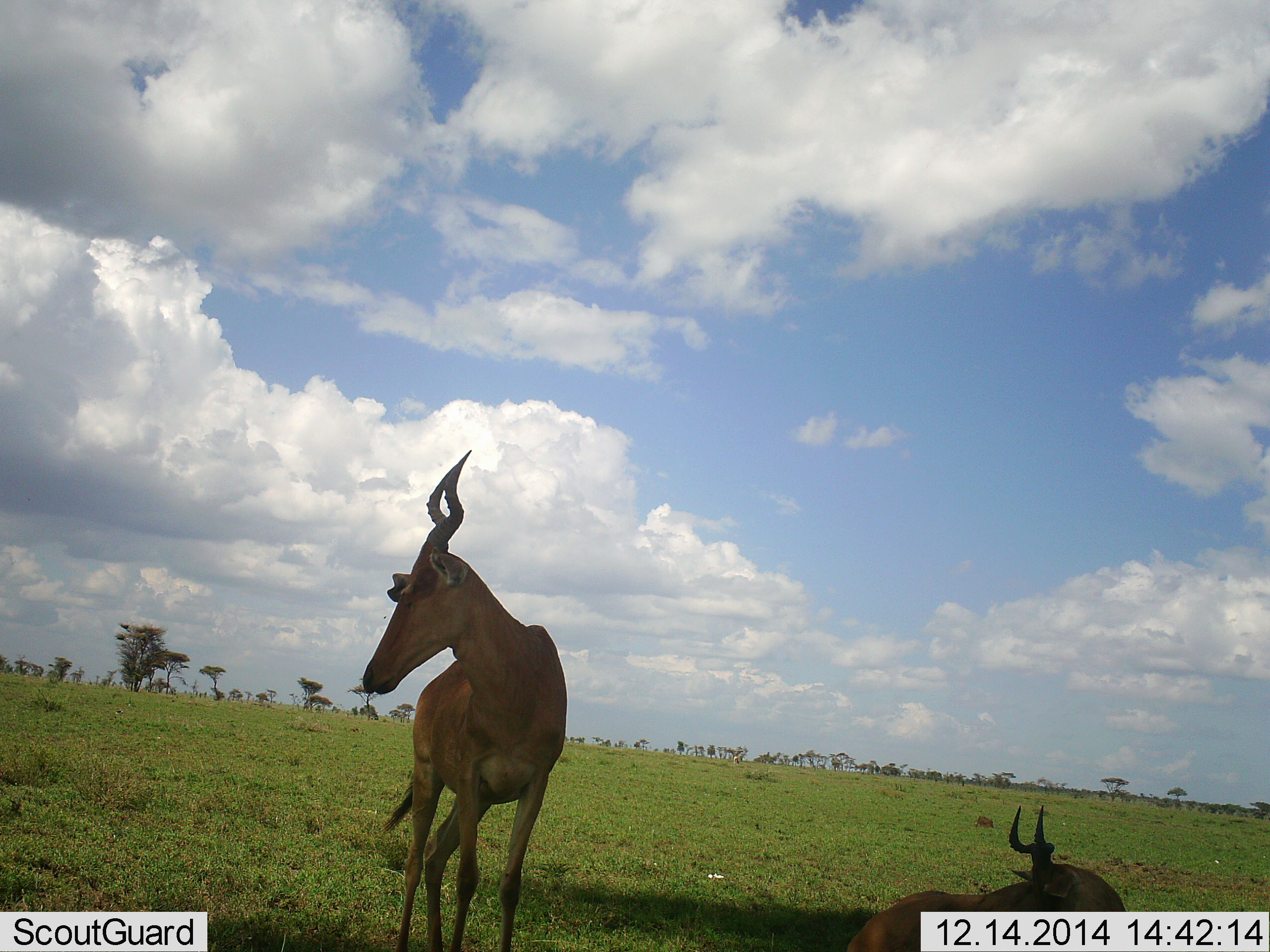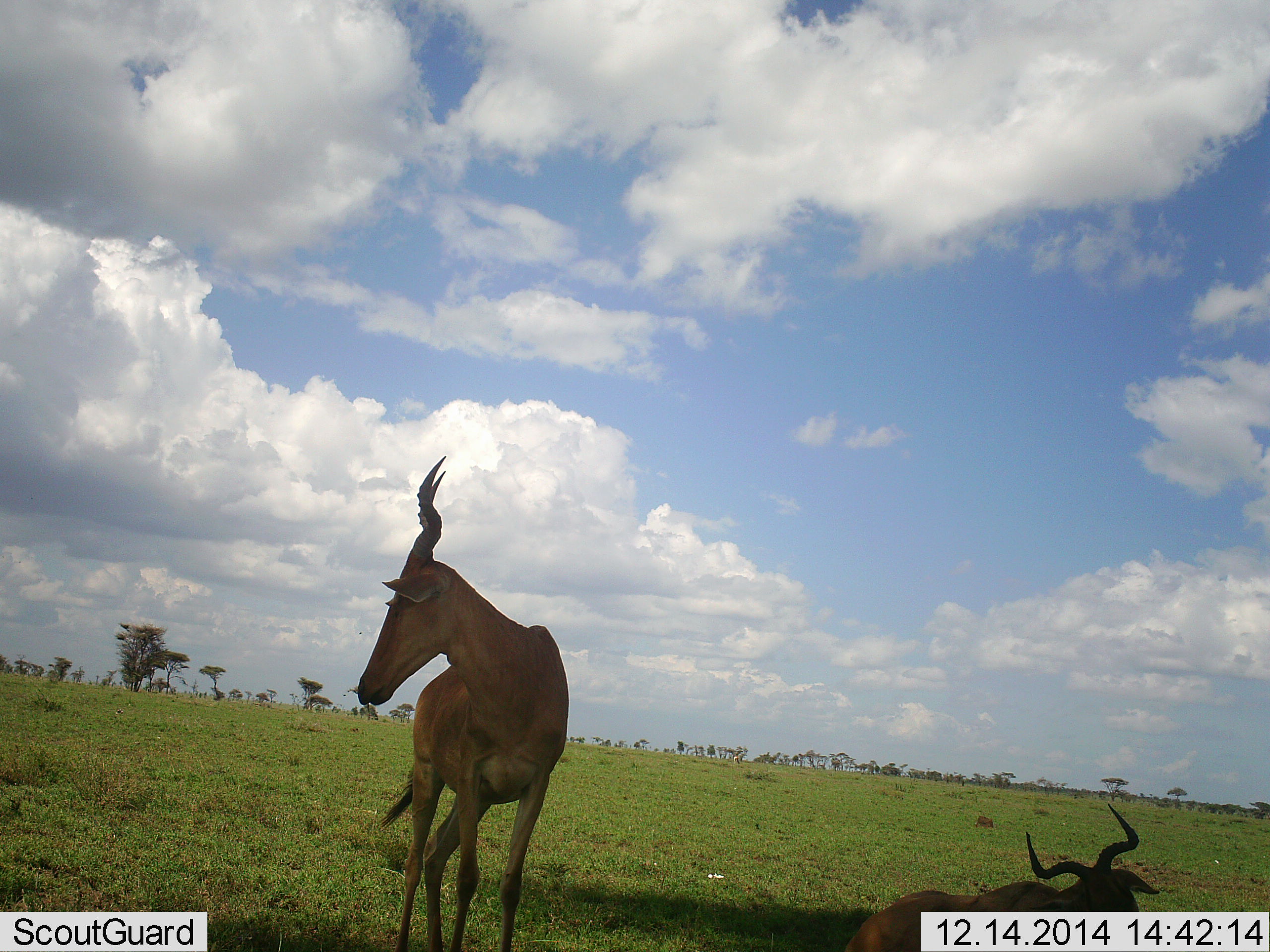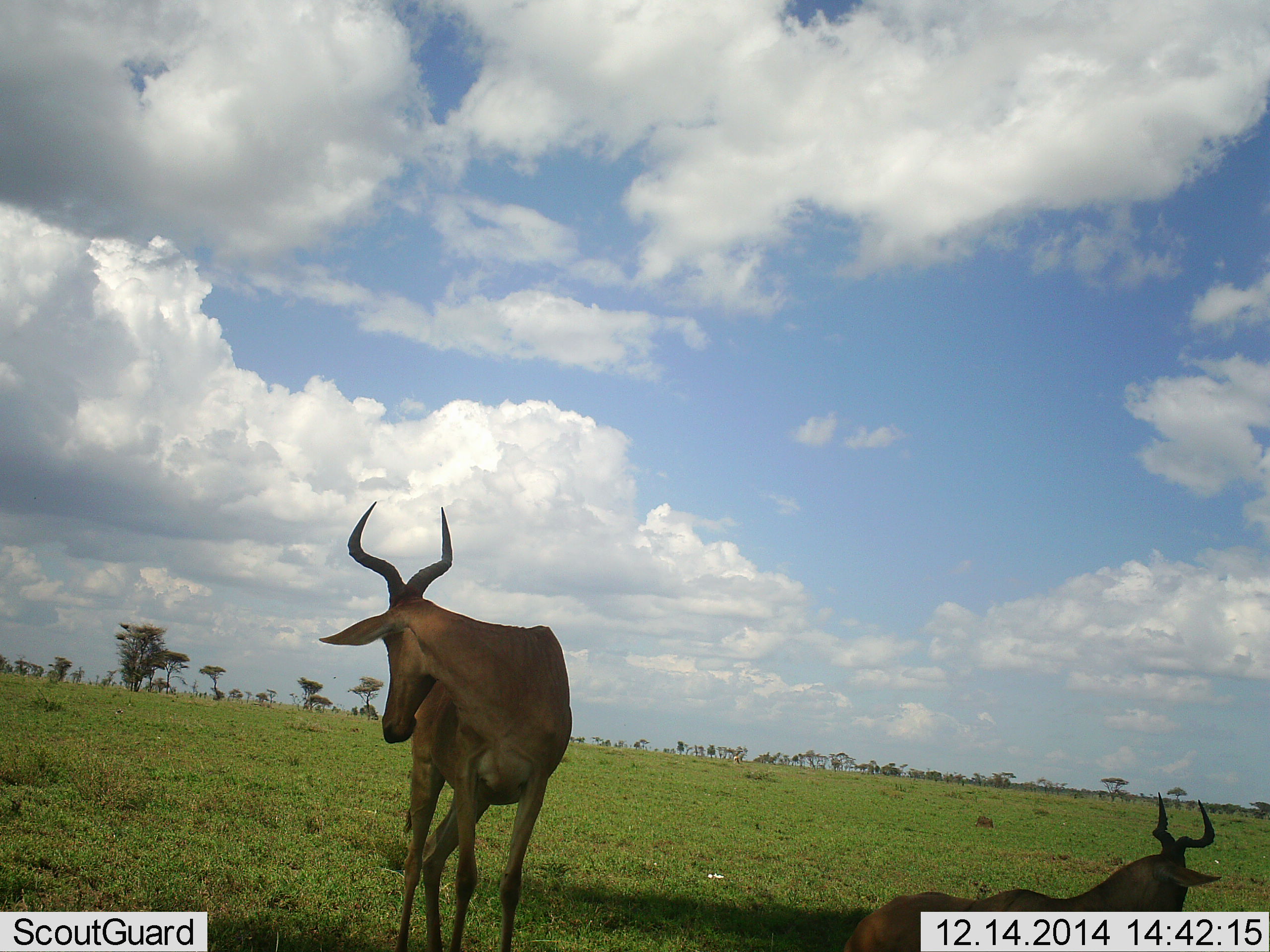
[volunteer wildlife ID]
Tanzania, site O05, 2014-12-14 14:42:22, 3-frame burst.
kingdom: Animalia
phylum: Chordata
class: Mammalia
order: Artiodactyla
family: Bovidae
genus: Alcelaphus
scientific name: Alcelaphus buselaphus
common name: hartebeest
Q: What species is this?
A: Hartebeest (Alcelaphus buselaphus).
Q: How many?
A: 2.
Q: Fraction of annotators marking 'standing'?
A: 100%.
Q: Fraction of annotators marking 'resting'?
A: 90%.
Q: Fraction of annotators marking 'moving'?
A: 0%.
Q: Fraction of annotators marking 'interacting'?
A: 10%.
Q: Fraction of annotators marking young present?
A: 0%.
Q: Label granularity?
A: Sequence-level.